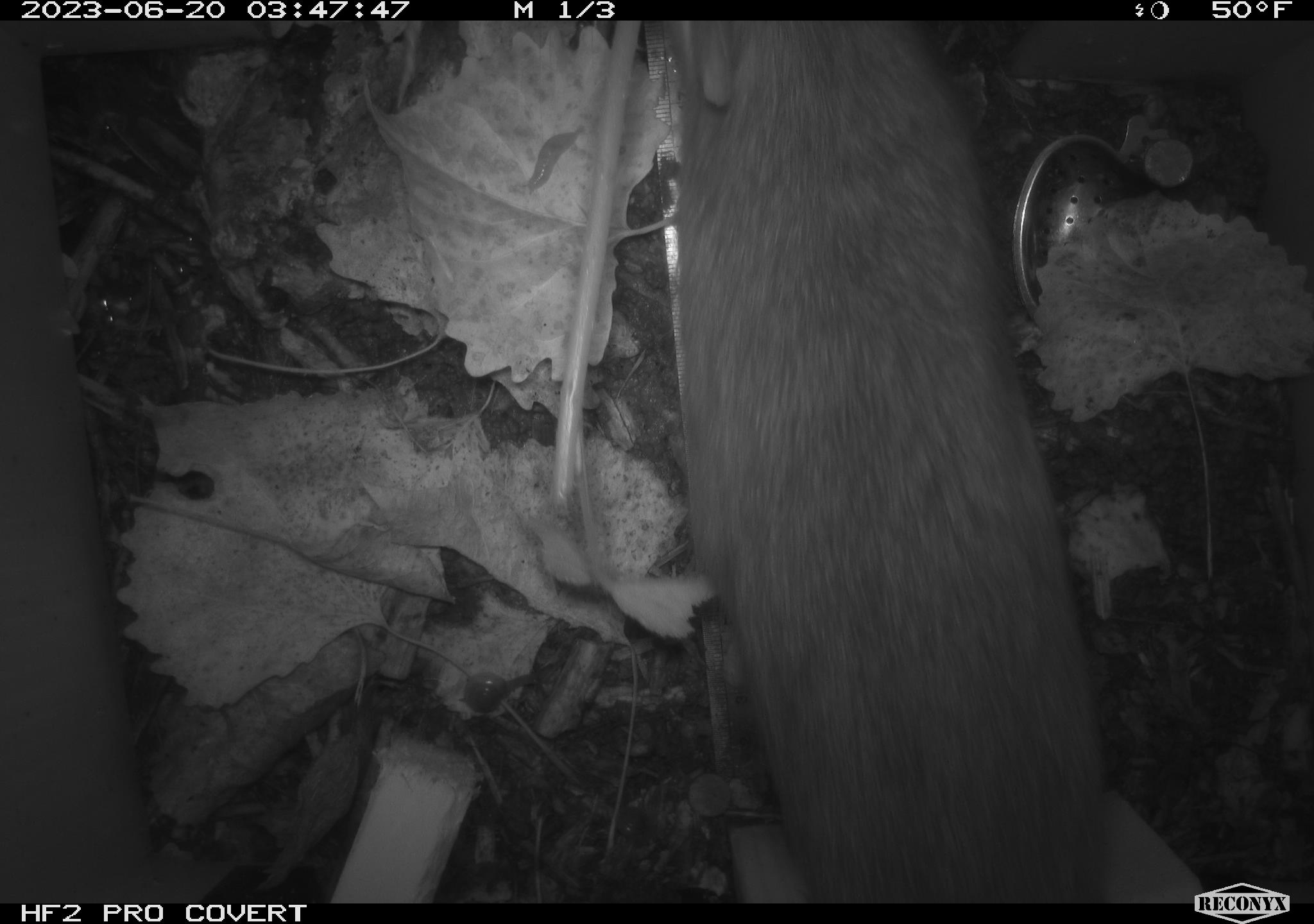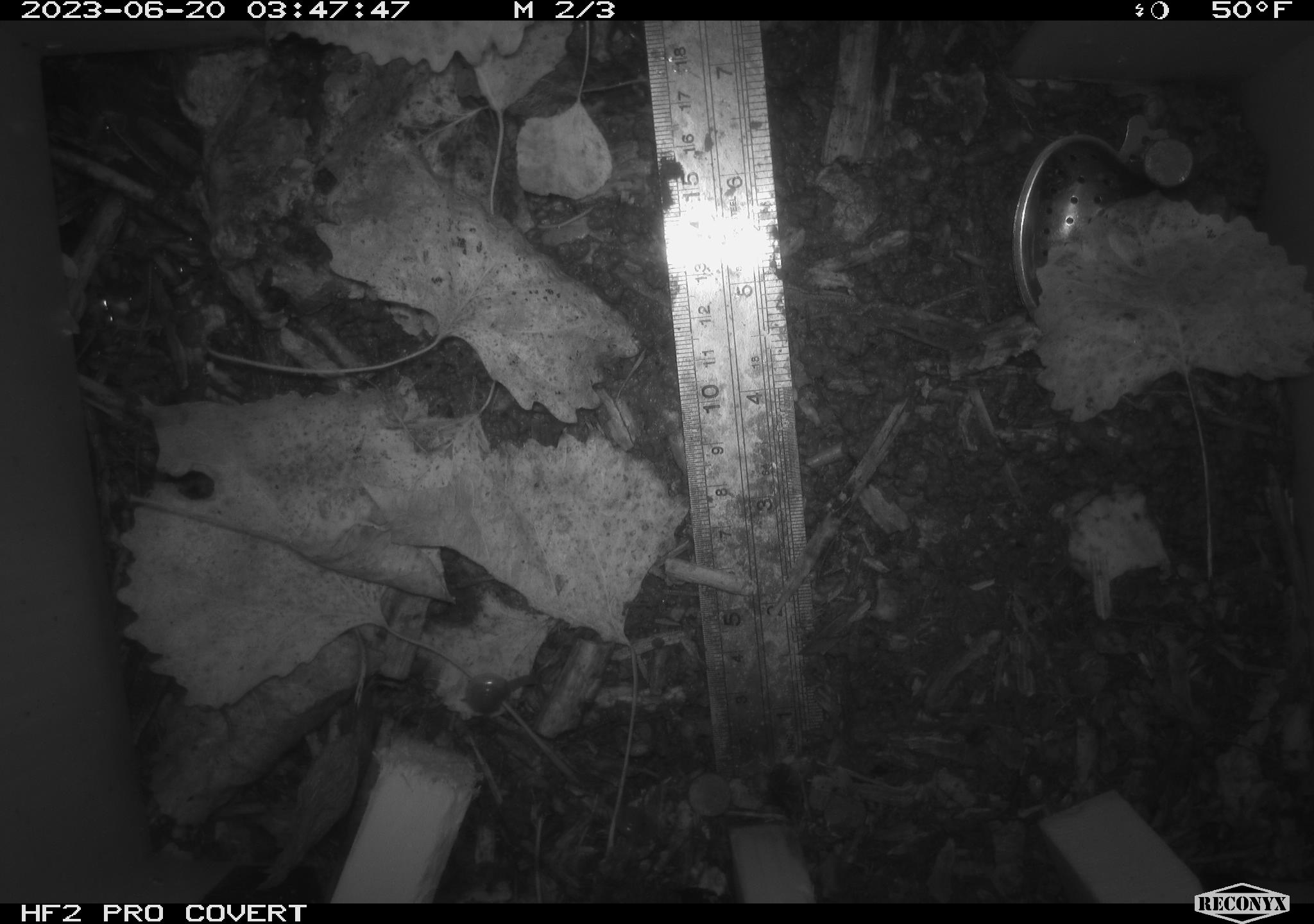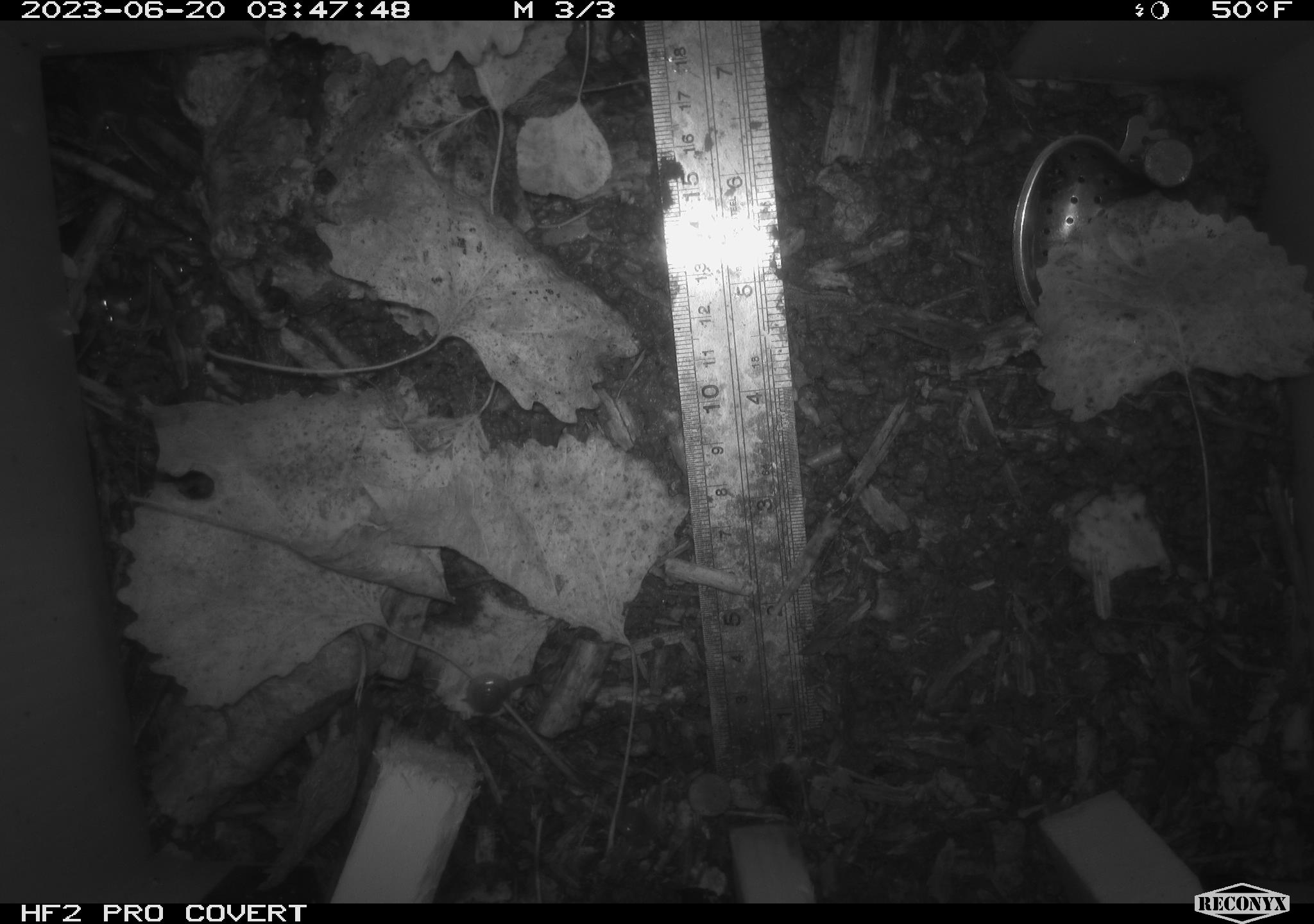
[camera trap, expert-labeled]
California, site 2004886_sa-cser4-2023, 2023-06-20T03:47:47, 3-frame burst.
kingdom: Animalia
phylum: Chordata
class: Mammalia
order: Rodentia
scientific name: Rodentia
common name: woodrat or rat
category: woodrat or rat species